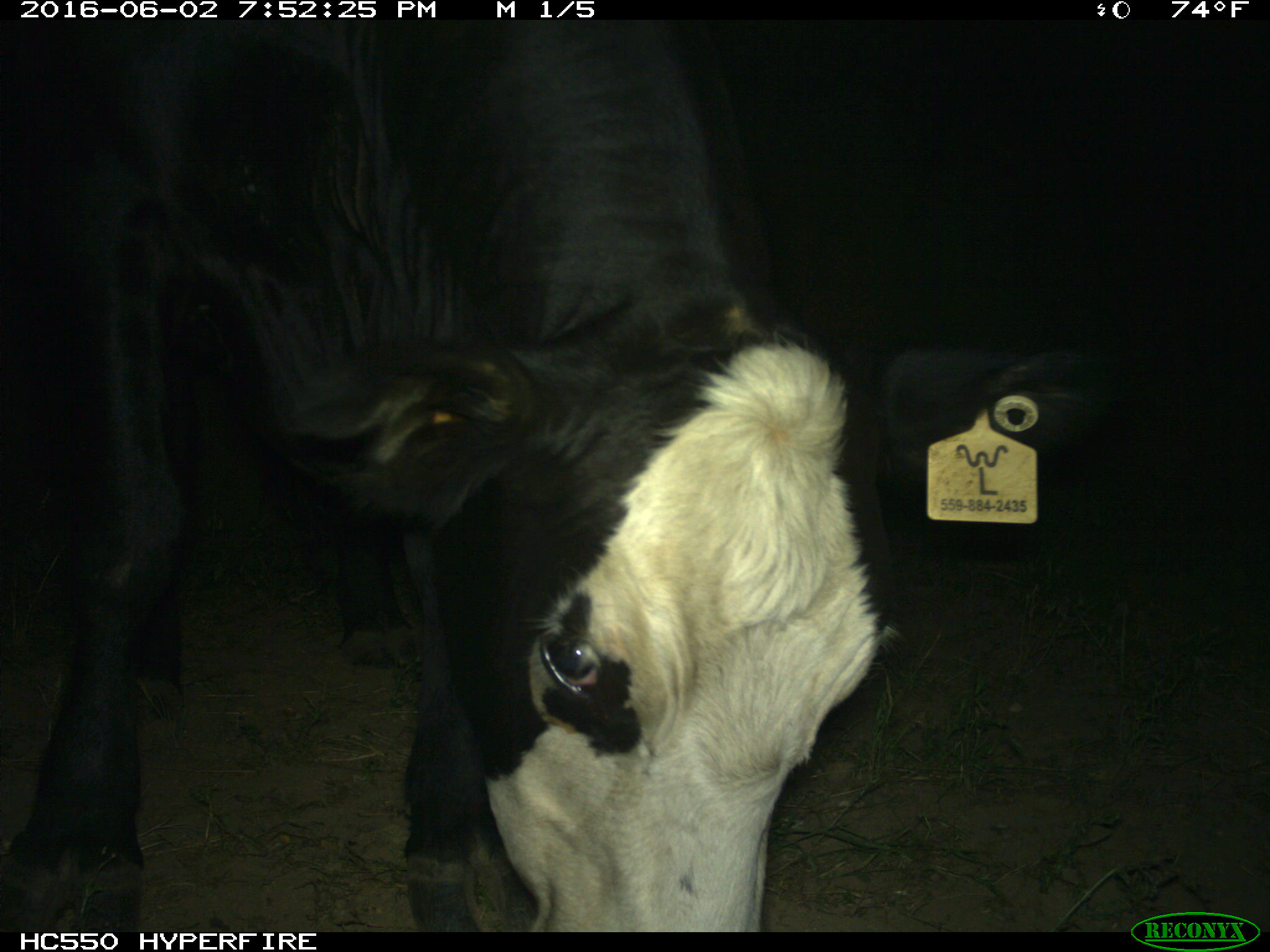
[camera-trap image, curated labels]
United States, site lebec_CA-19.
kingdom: Animalia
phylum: Chordata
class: Mammalia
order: Artiodactyla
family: Bovidae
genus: Bos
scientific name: Bos taurus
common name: domestic cow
Bos taurus (domestic cow).